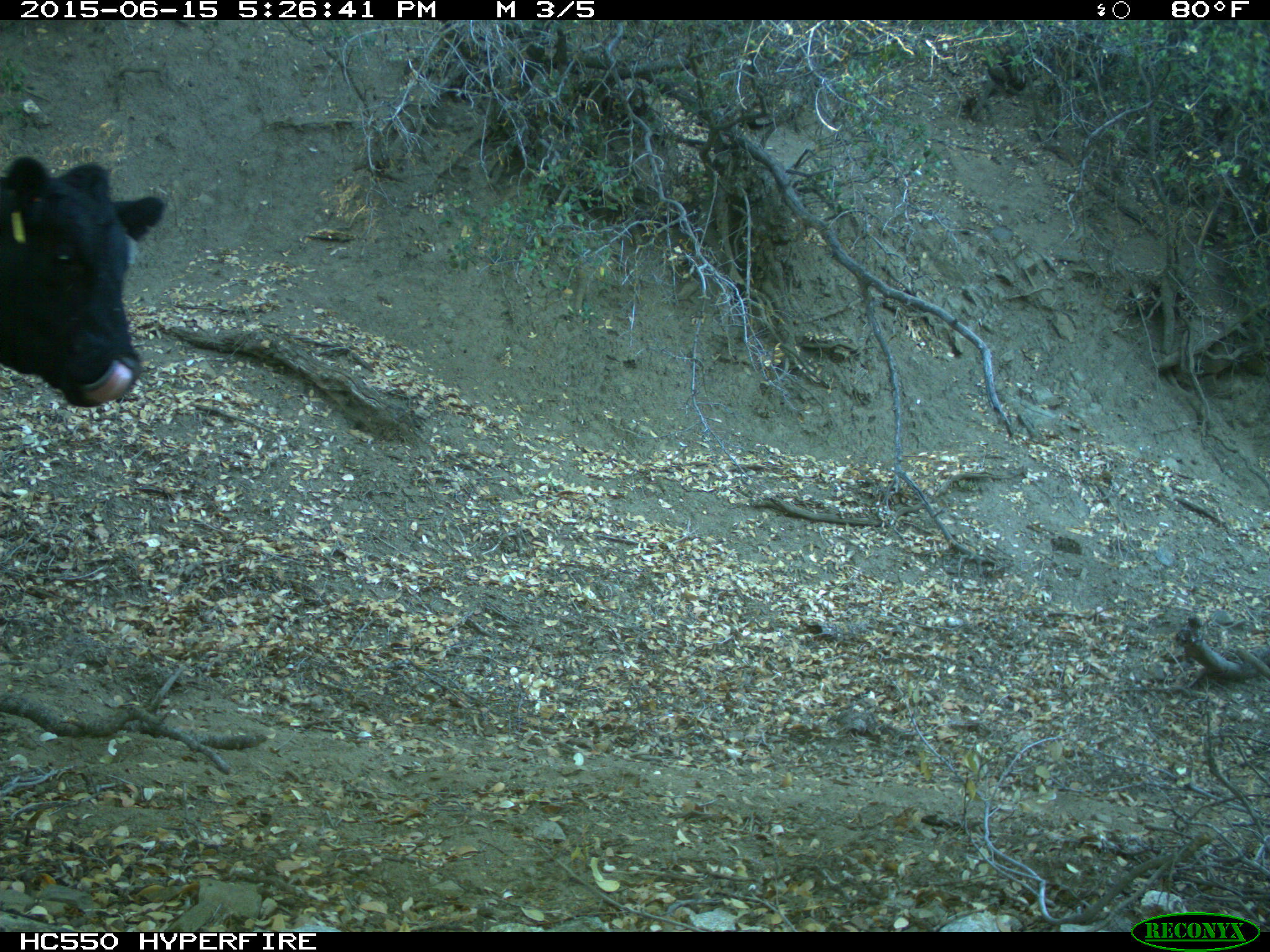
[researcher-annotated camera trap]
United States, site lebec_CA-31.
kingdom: Animalia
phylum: Chordata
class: Mammalia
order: Artiodactyla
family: Bovidae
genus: Bos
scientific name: Bos taurus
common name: domestic cow